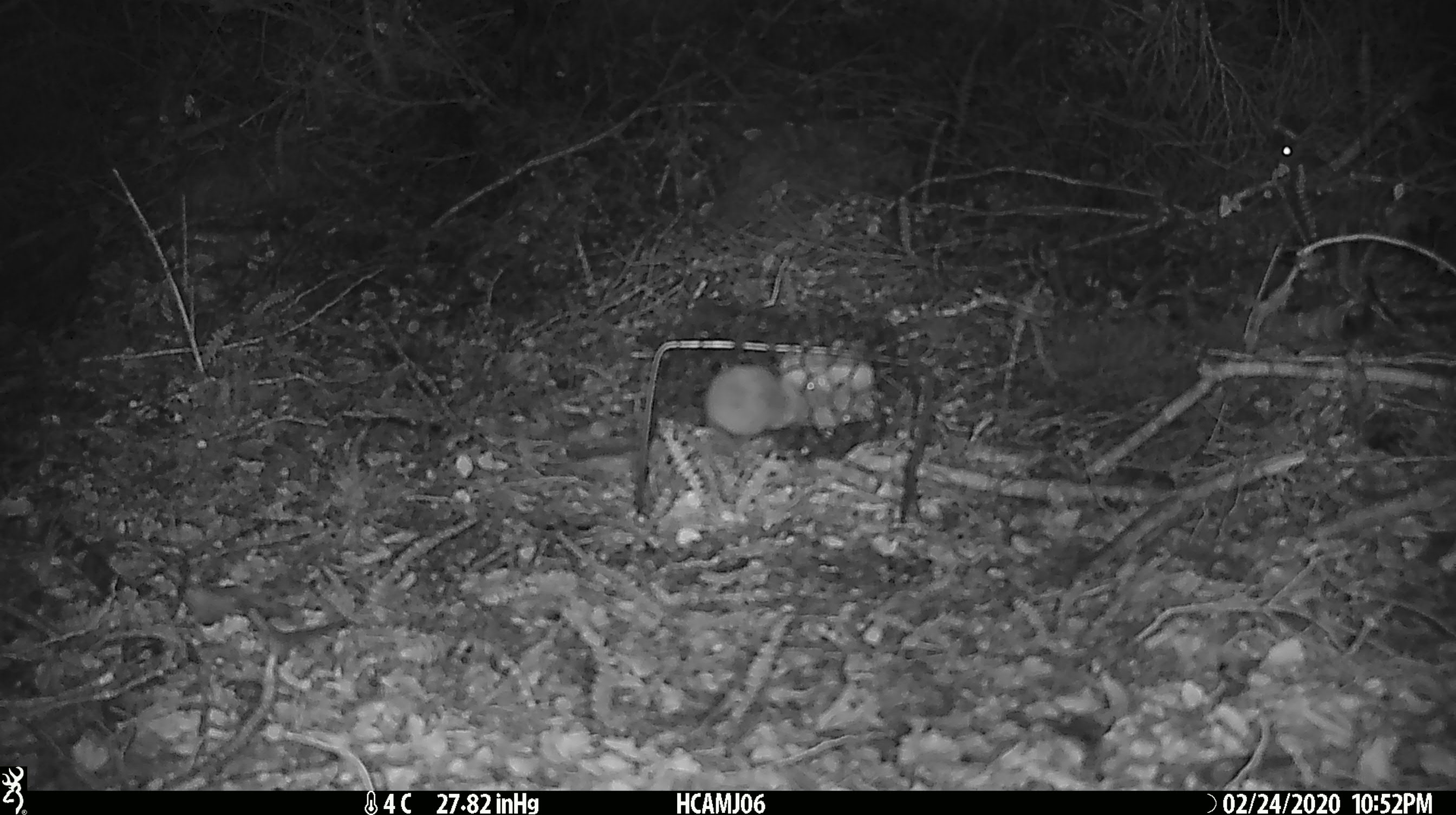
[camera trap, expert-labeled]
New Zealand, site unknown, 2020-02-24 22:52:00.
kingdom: Animalia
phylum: Chordata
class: Mammalia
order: Rodentia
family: Muridae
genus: Mus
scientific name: Mus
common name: mouse